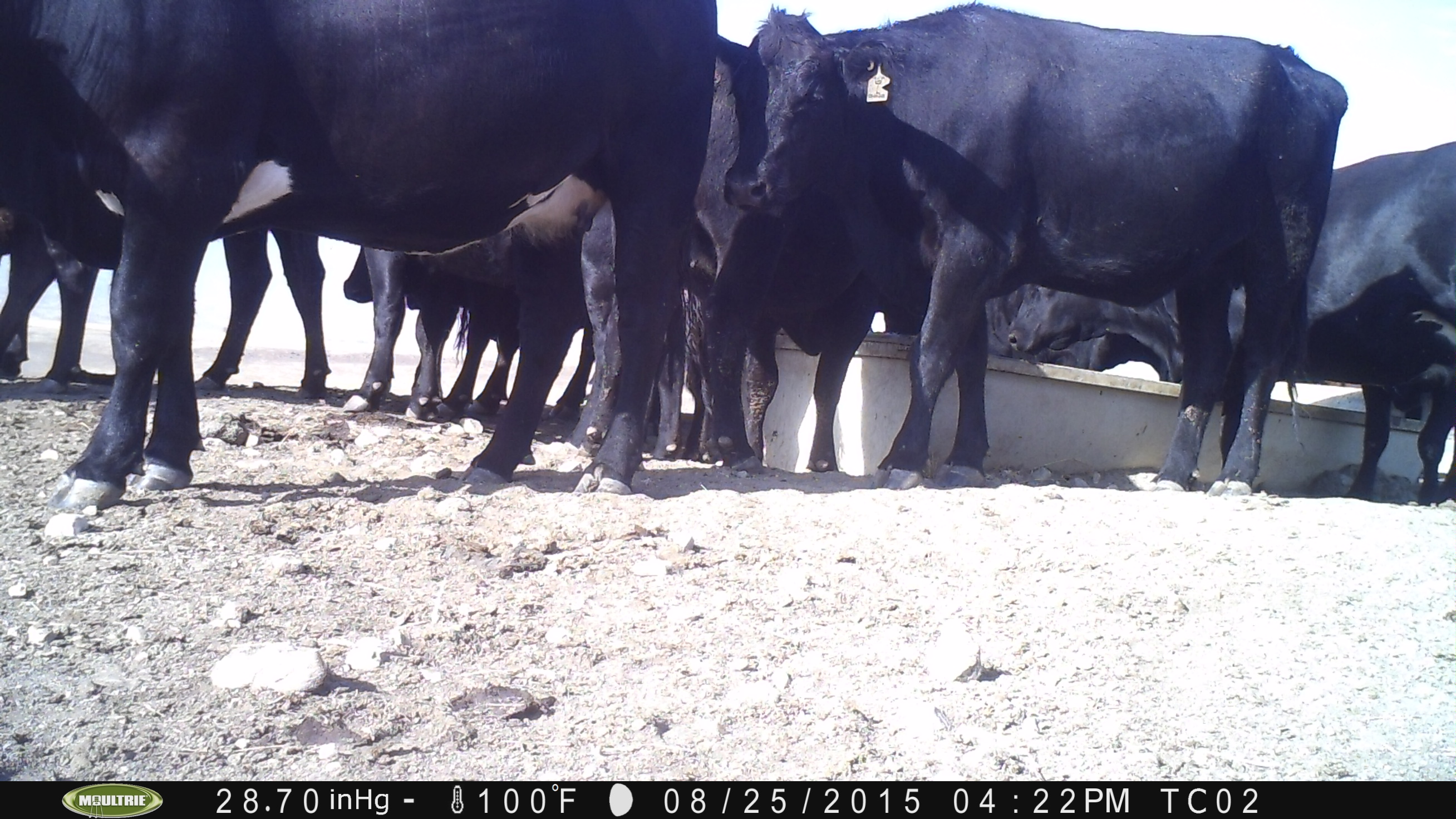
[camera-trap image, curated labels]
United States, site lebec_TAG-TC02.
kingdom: Animalia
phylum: Chordata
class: Mammalia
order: Artiodactyla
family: Bovidae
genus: Bos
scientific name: Bos taurus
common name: domestic cow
Bos taurus (domestic cow).